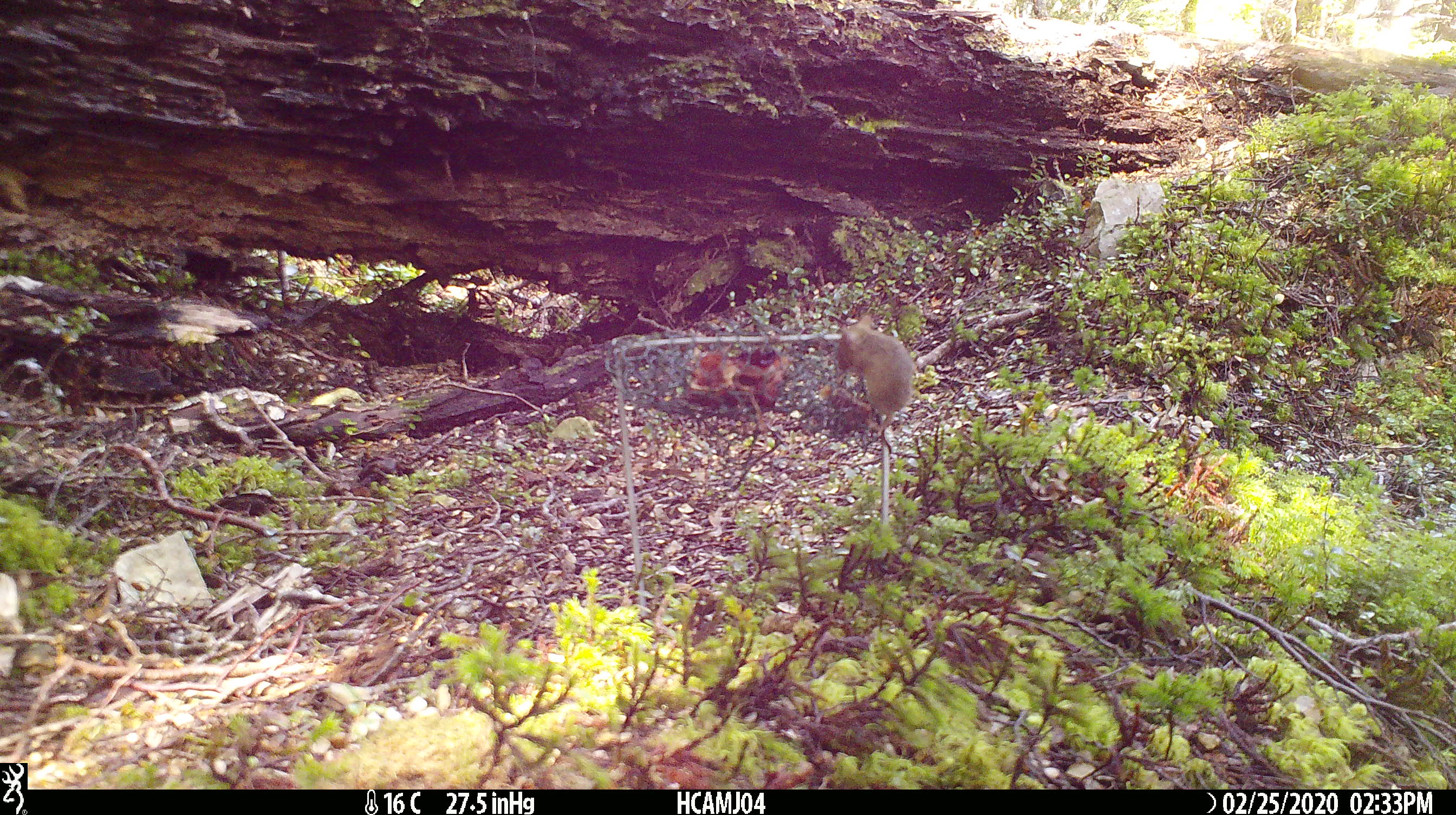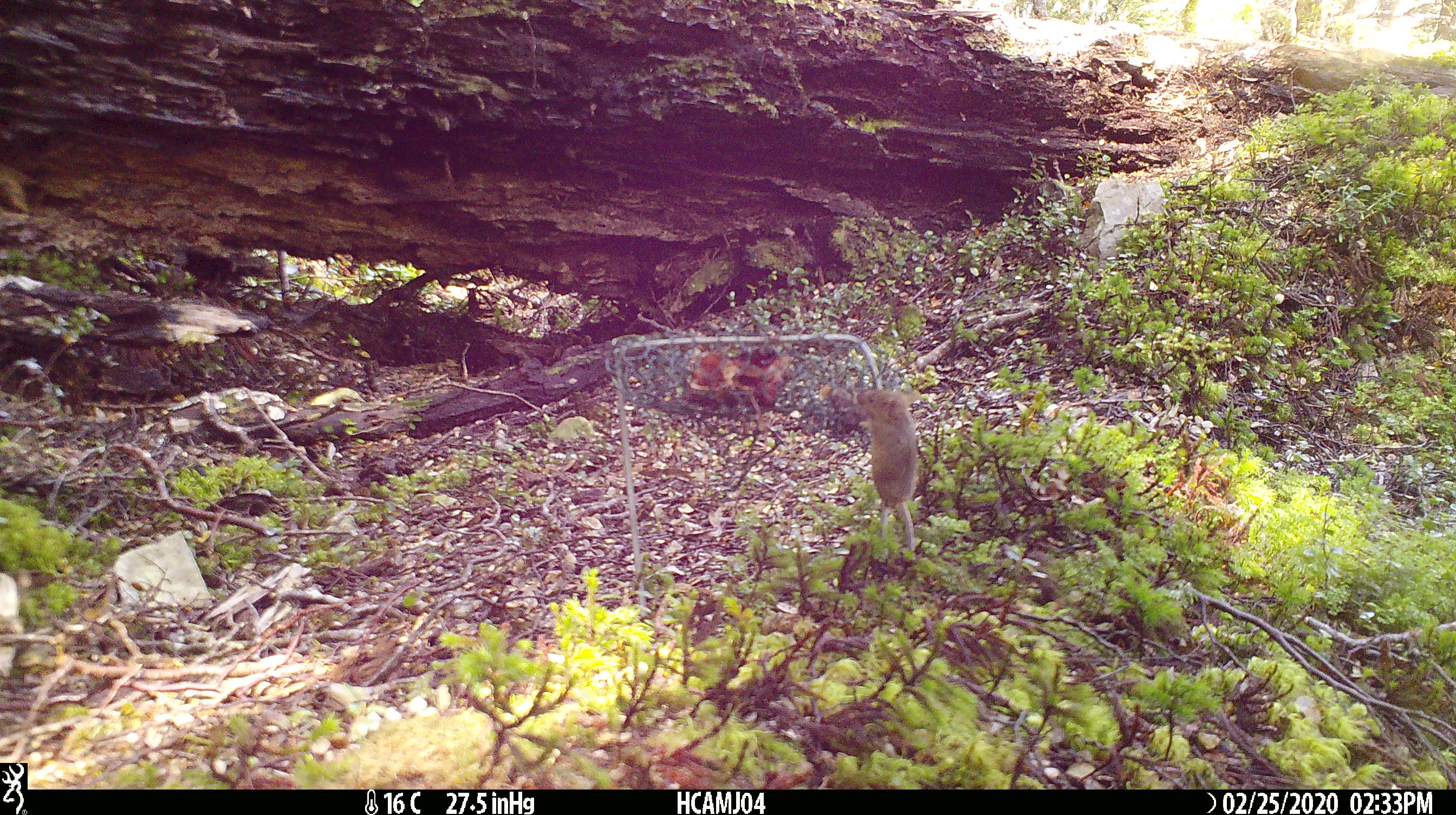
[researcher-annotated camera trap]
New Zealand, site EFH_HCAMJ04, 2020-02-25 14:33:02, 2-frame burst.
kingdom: Animalia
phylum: Chordata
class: Mammalia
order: Rodentia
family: Muridae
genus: Mus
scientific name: Mus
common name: mouse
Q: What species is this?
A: Mouse (Mus).